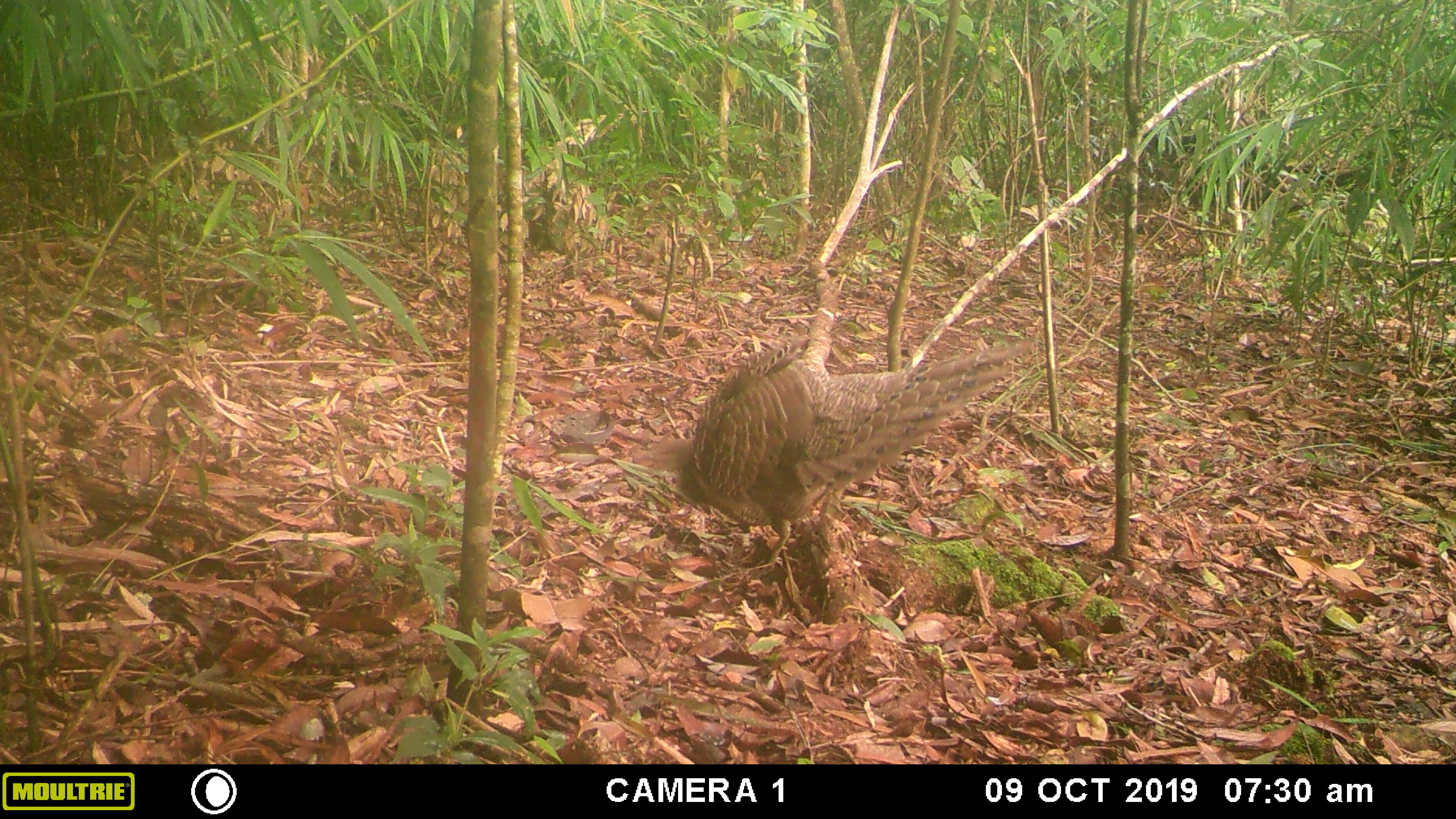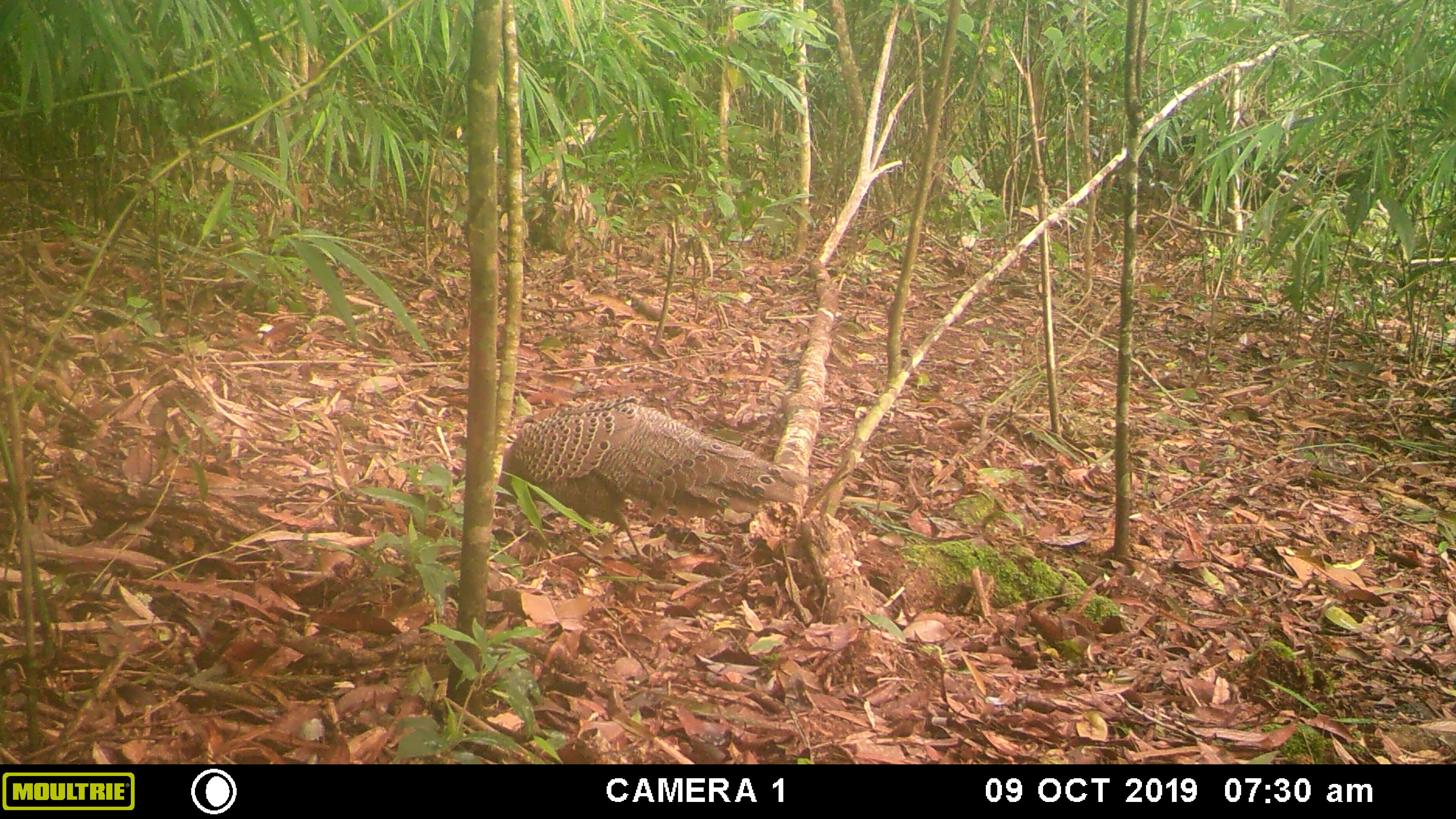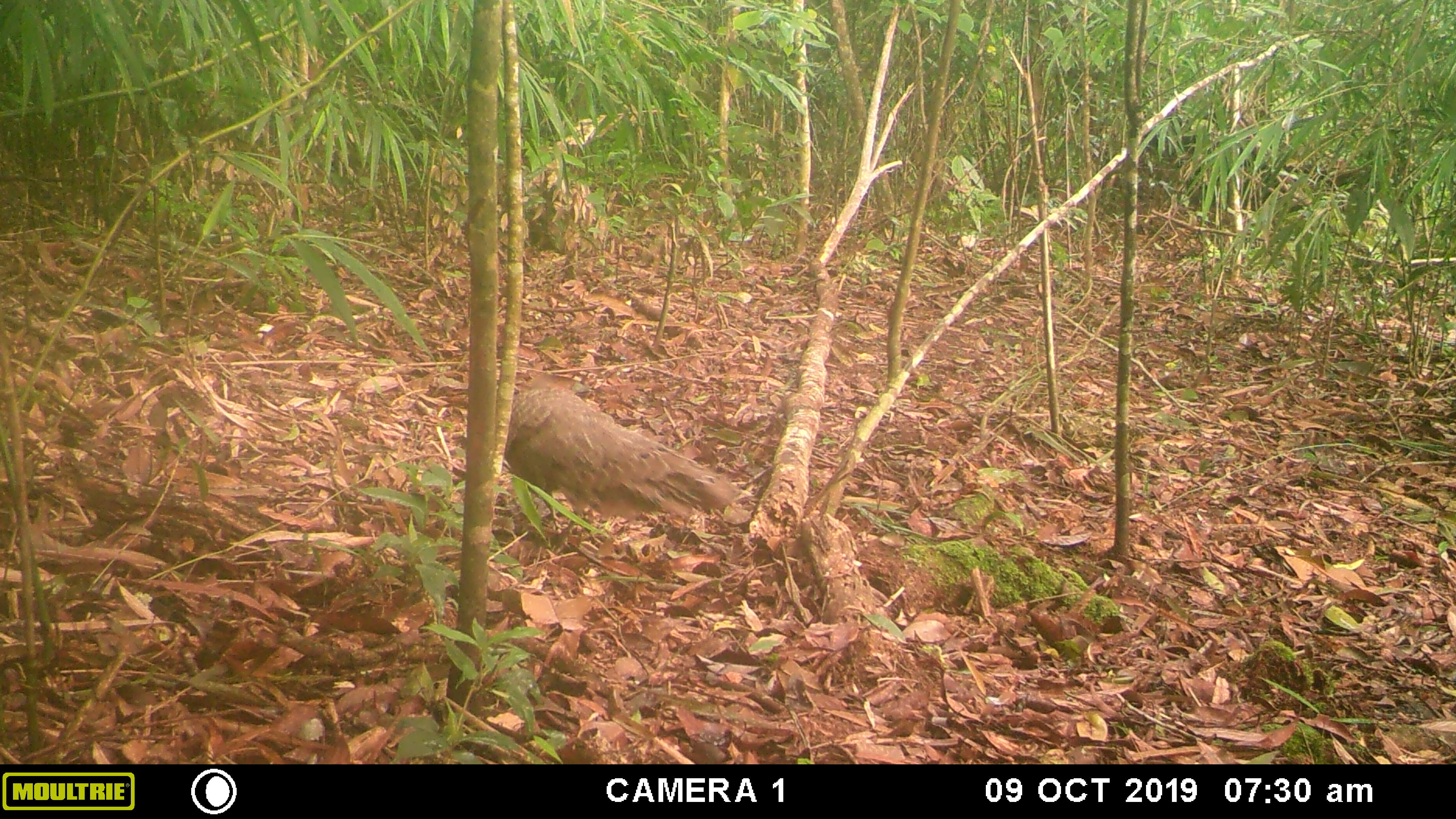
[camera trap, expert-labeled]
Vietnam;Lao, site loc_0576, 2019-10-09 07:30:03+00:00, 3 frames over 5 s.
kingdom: Animalia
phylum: Chordata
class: Aves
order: Galliformes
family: Phasianidae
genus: Polyplectron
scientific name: Polyplectron bicalcaratum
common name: gray peacock-pheasant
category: grey peacock pheasant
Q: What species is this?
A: Grey peacock pheasant (gray peacock-pheasant) (Polyplectron bicalcaratum).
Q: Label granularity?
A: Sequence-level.